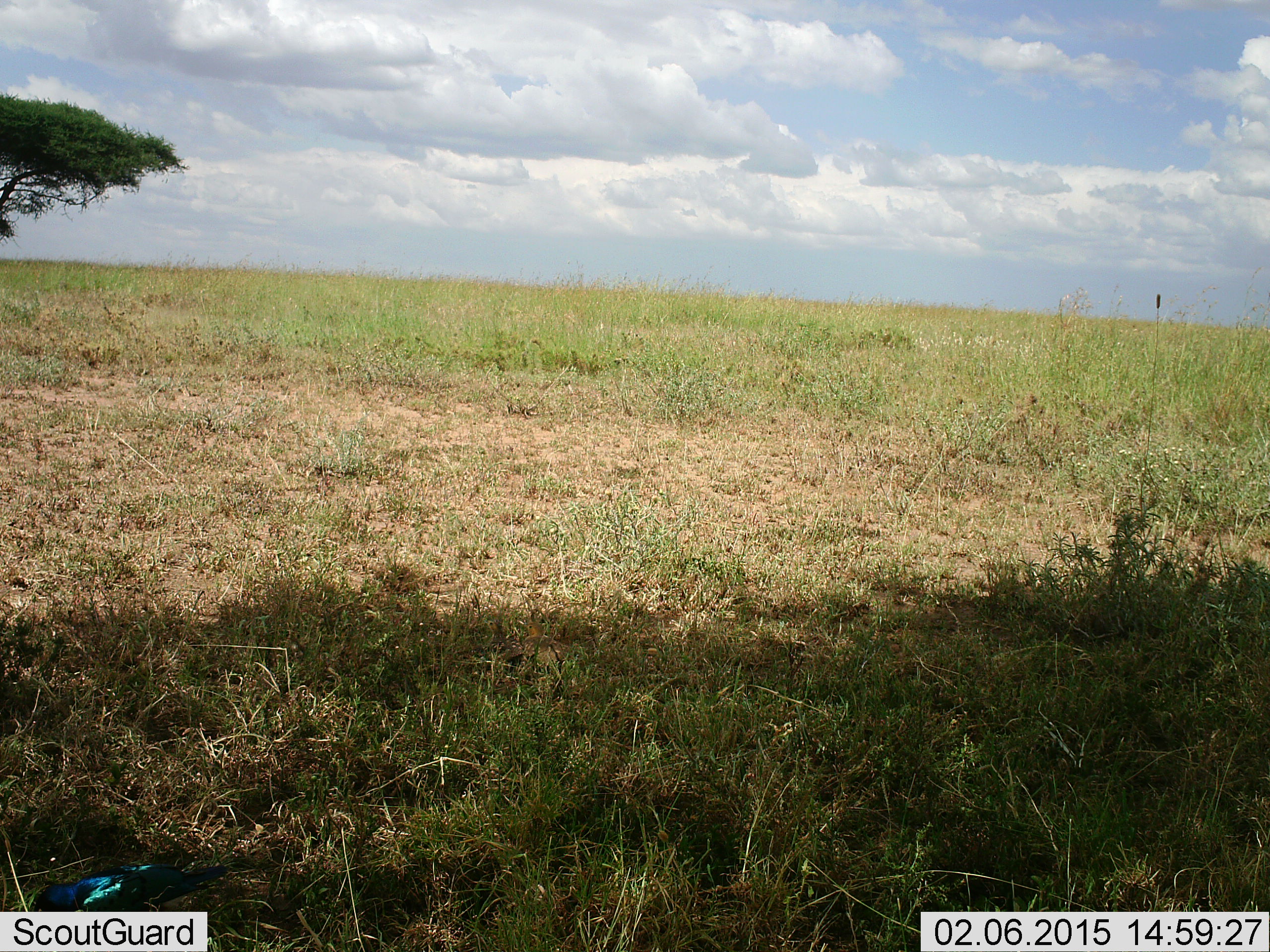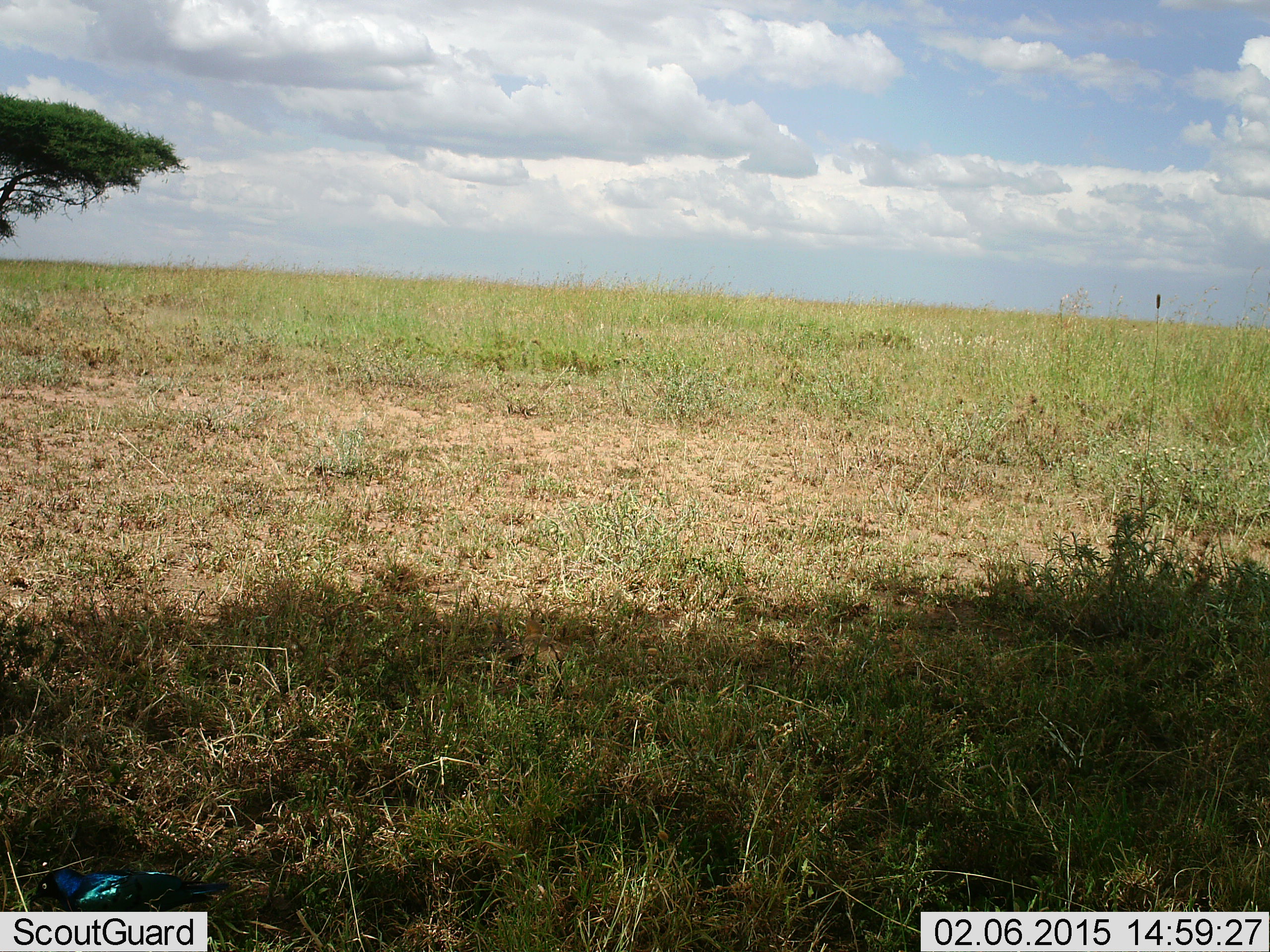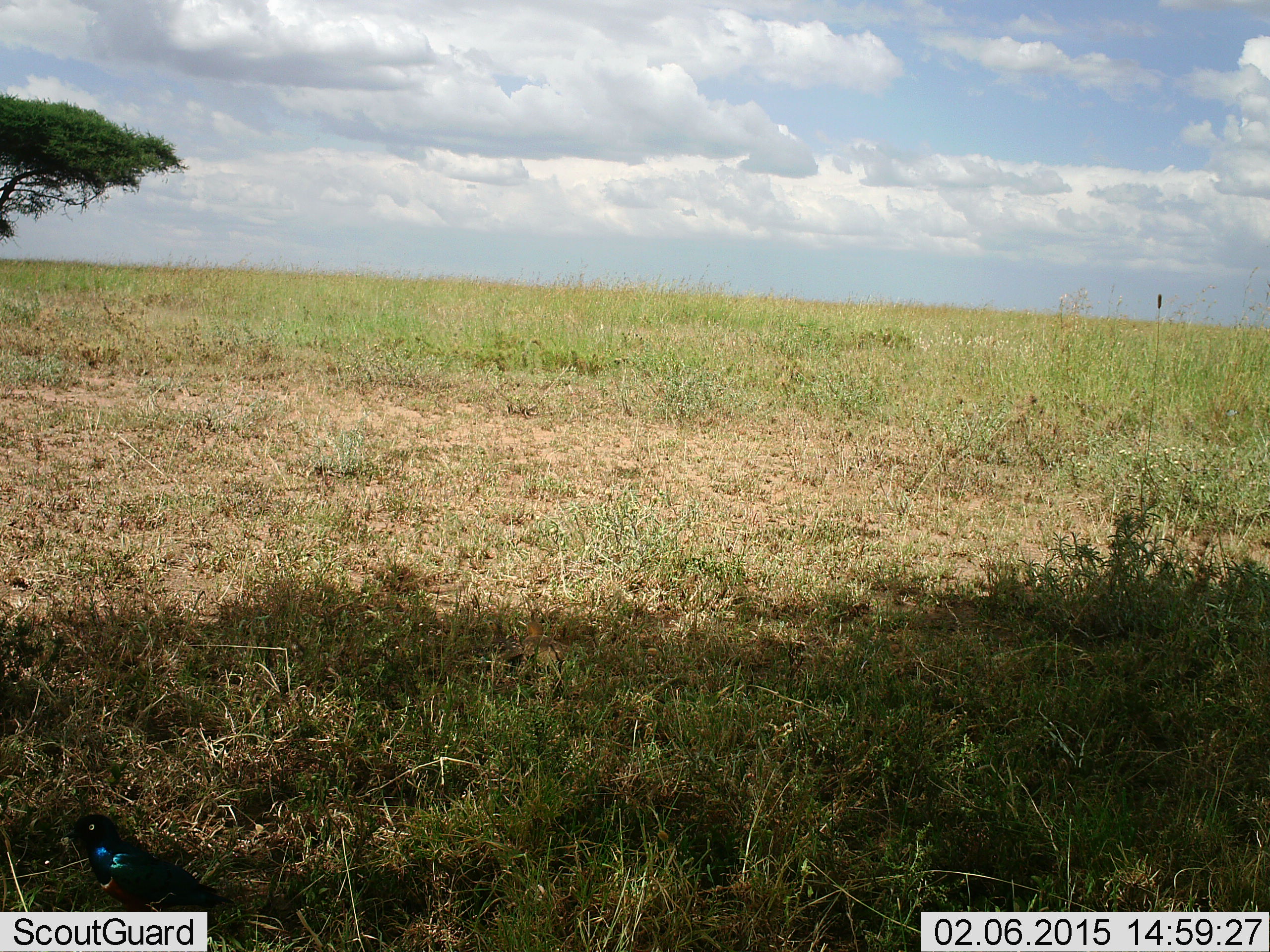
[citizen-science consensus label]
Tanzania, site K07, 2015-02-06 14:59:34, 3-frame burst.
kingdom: Animalia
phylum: Chordata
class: Aves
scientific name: Aves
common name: bird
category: otherbird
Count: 1.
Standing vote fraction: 60%.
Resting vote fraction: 0%.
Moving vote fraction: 10%.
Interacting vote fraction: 0%.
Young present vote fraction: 0%.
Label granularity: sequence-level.